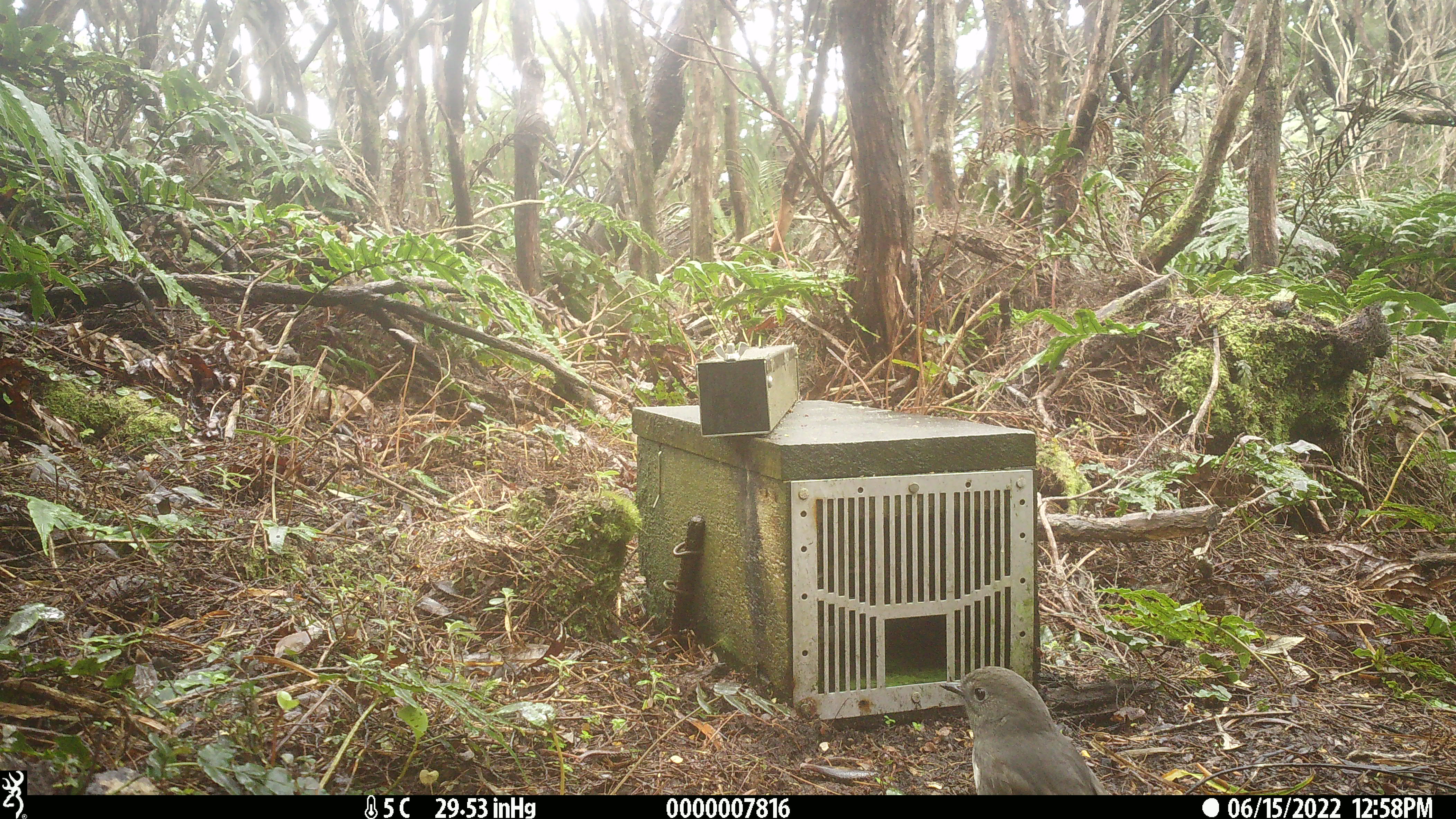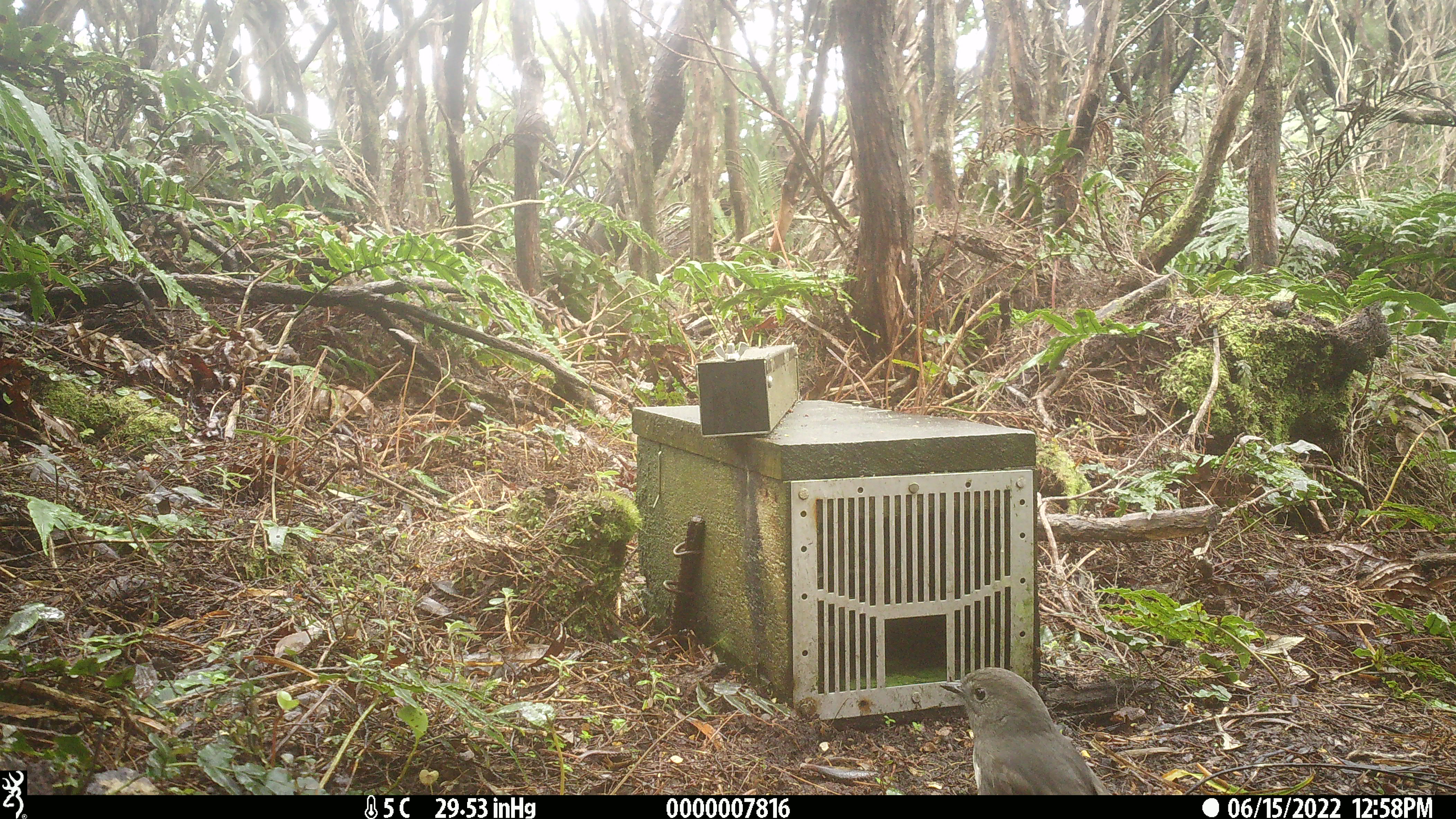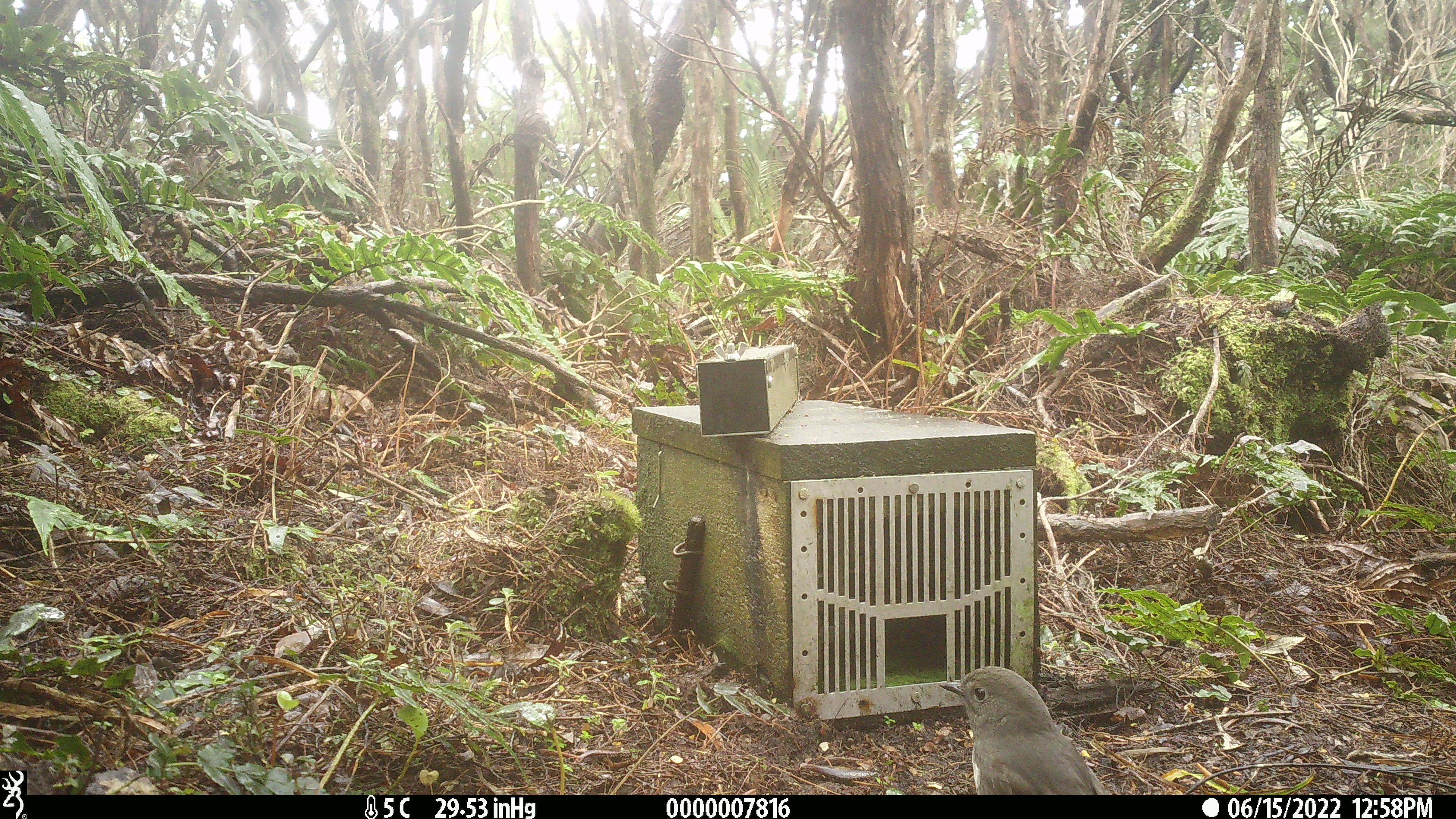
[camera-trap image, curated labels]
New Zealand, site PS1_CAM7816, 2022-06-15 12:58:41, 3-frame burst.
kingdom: Animalia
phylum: Chordata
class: Aves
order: Passeriformes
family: Petroicidae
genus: Petroica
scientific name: Petroica australis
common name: new zealand robin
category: robin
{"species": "robin (new zealand robin) (Petroica australis)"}